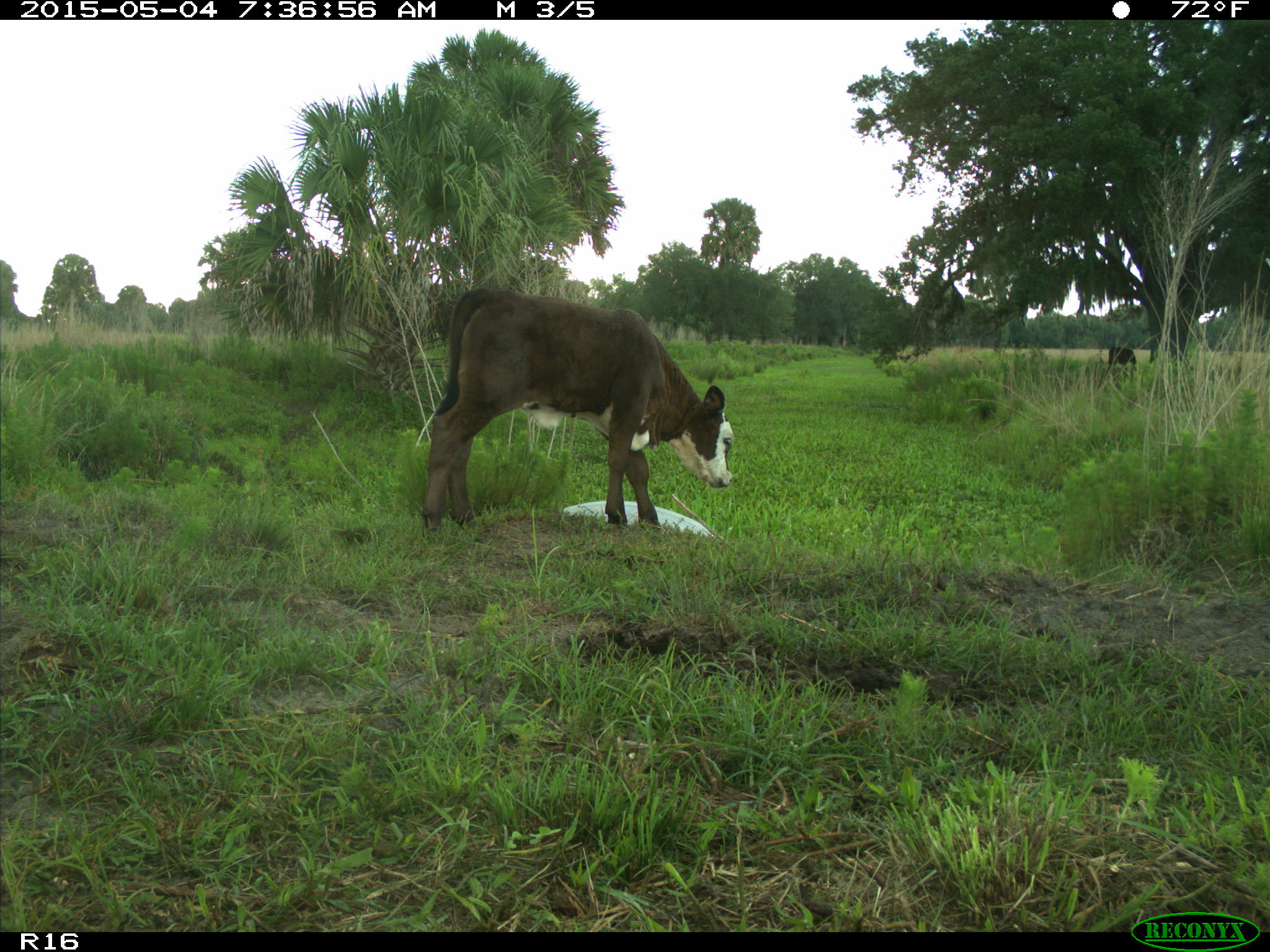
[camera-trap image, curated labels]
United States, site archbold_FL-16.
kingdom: Animalia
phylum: Chordata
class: Mammalia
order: Artiodactyla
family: Bovidae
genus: Bos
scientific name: Bos taurus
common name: domestic cow